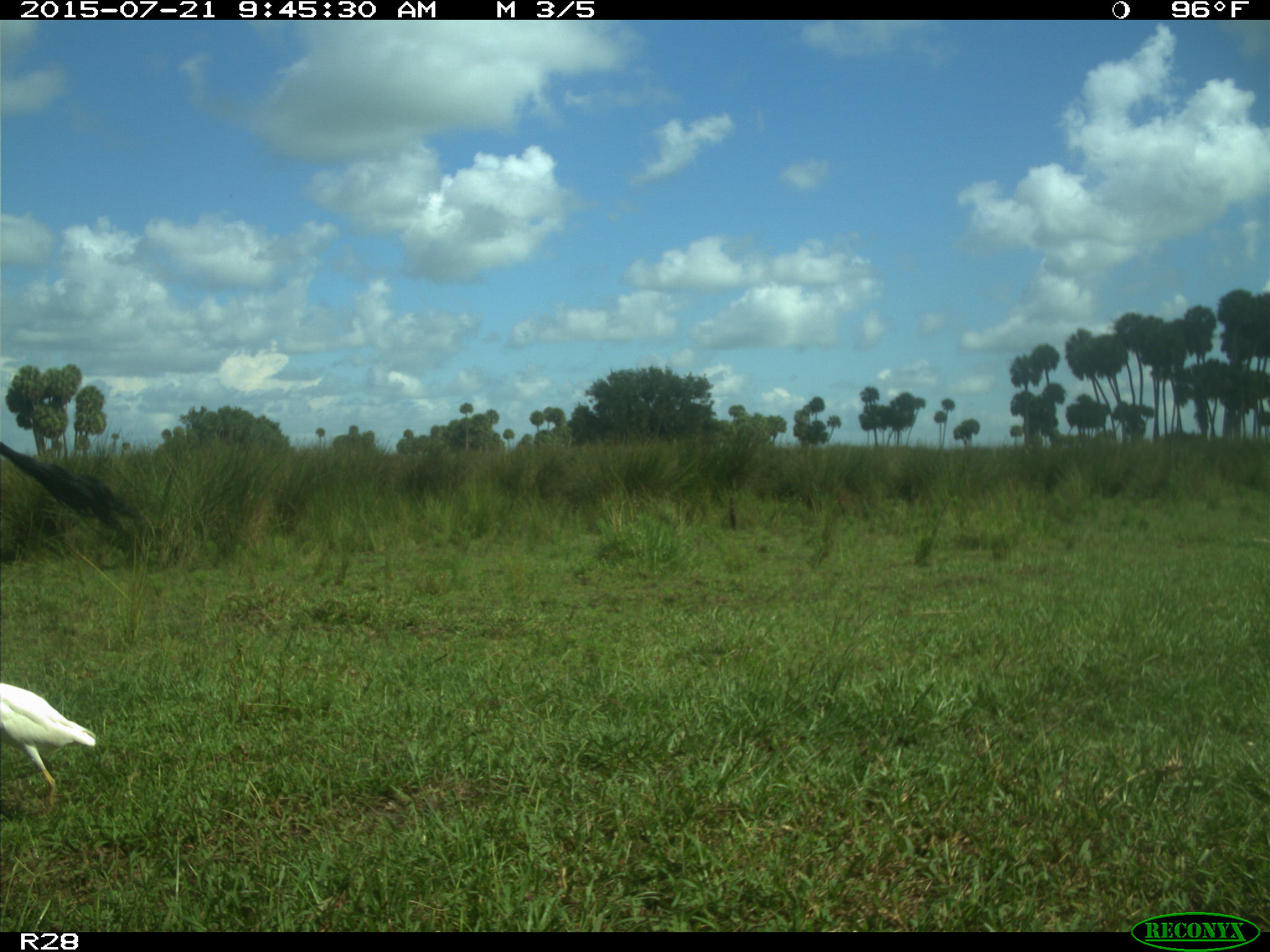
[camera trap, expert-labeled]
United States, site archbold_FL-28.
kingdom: Animalia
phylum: Chordata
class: Mammalia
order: Artiodactyla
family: Bovidae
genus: Bos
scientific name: Bos taurus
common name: domestic cow